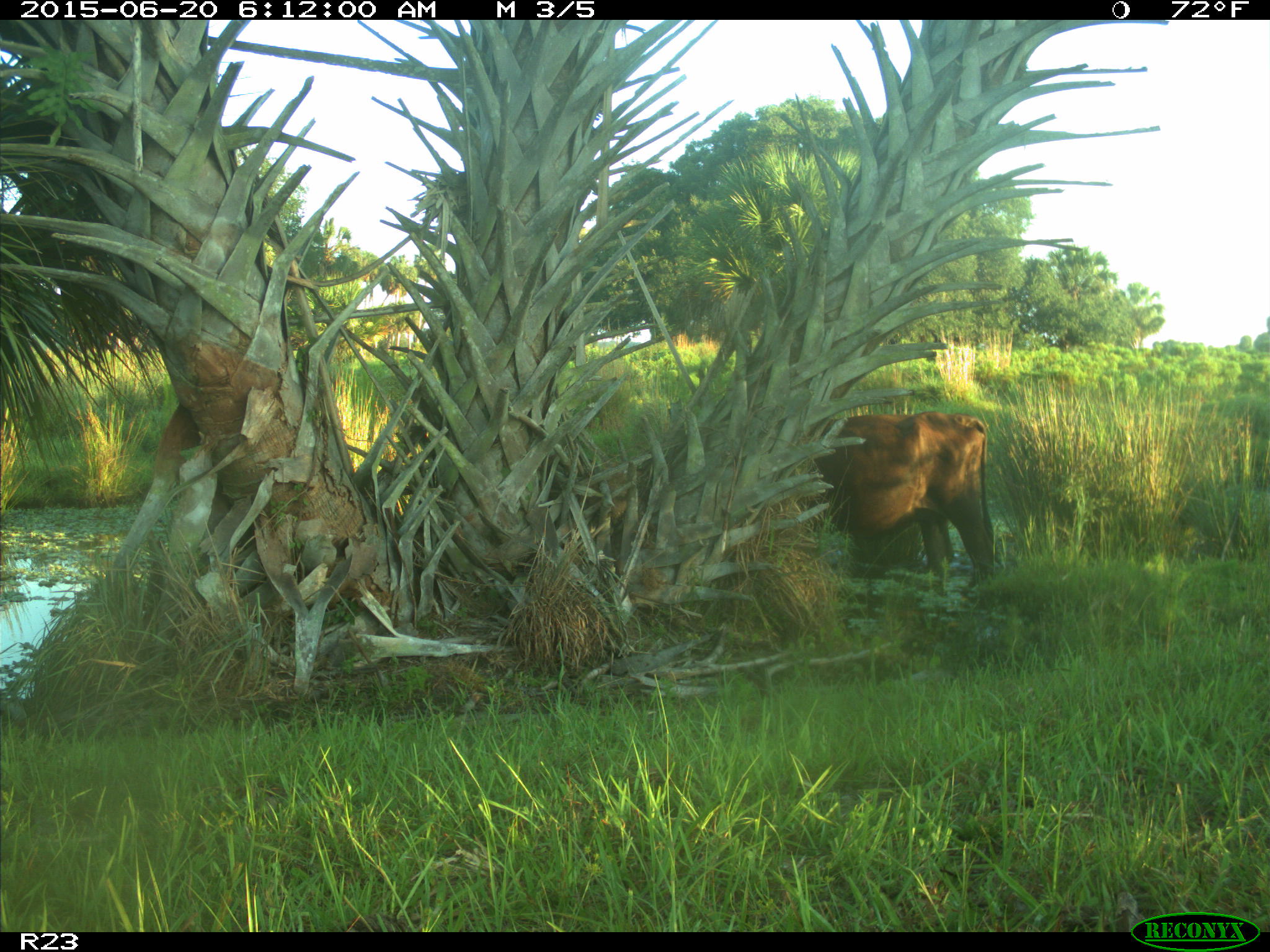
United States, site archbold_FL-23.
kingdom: Animalia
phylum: Chordata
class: Mammalia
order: Artiodactyla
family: Bovidae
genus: Bos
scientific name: Bos taurus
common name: domestic cow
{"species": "Bos taurus (domestic cow)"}